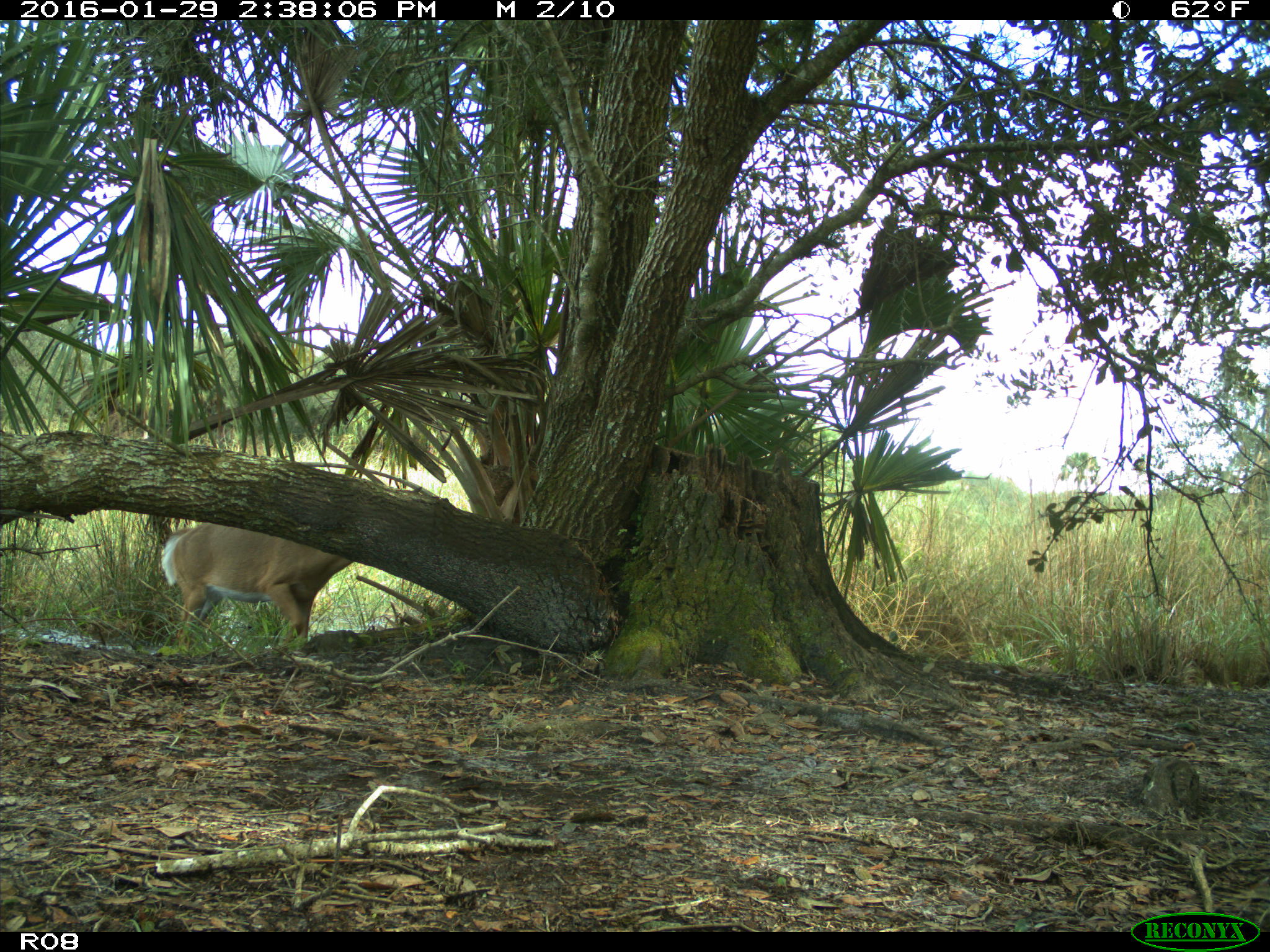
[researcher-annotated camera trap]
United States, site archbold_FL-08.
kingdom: Animalia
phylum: Chordata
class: Mammalia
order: Artiodactyla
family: Cervidae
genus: Odocoileus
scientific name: Odocoileus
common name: deer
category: unidentified deer